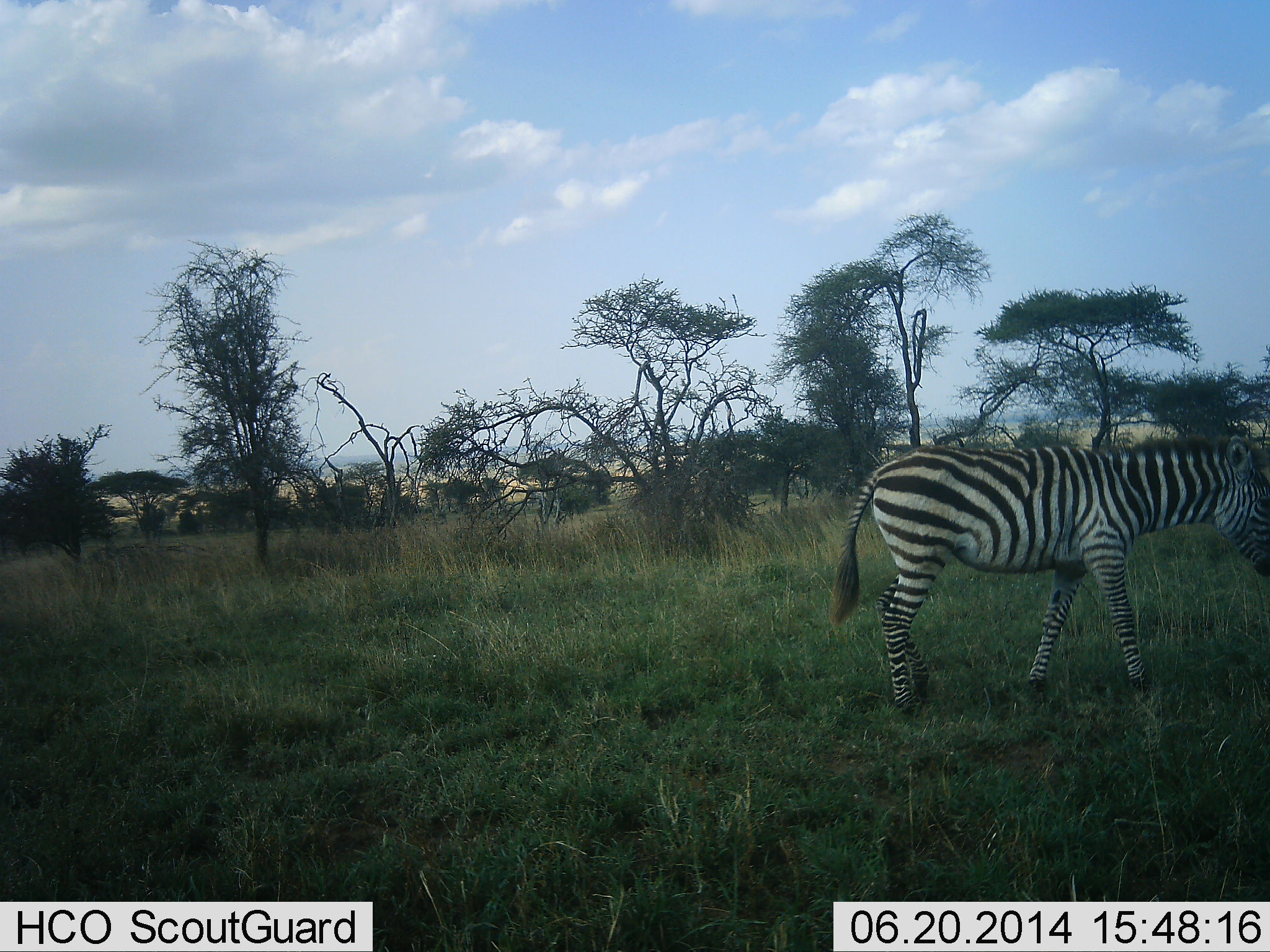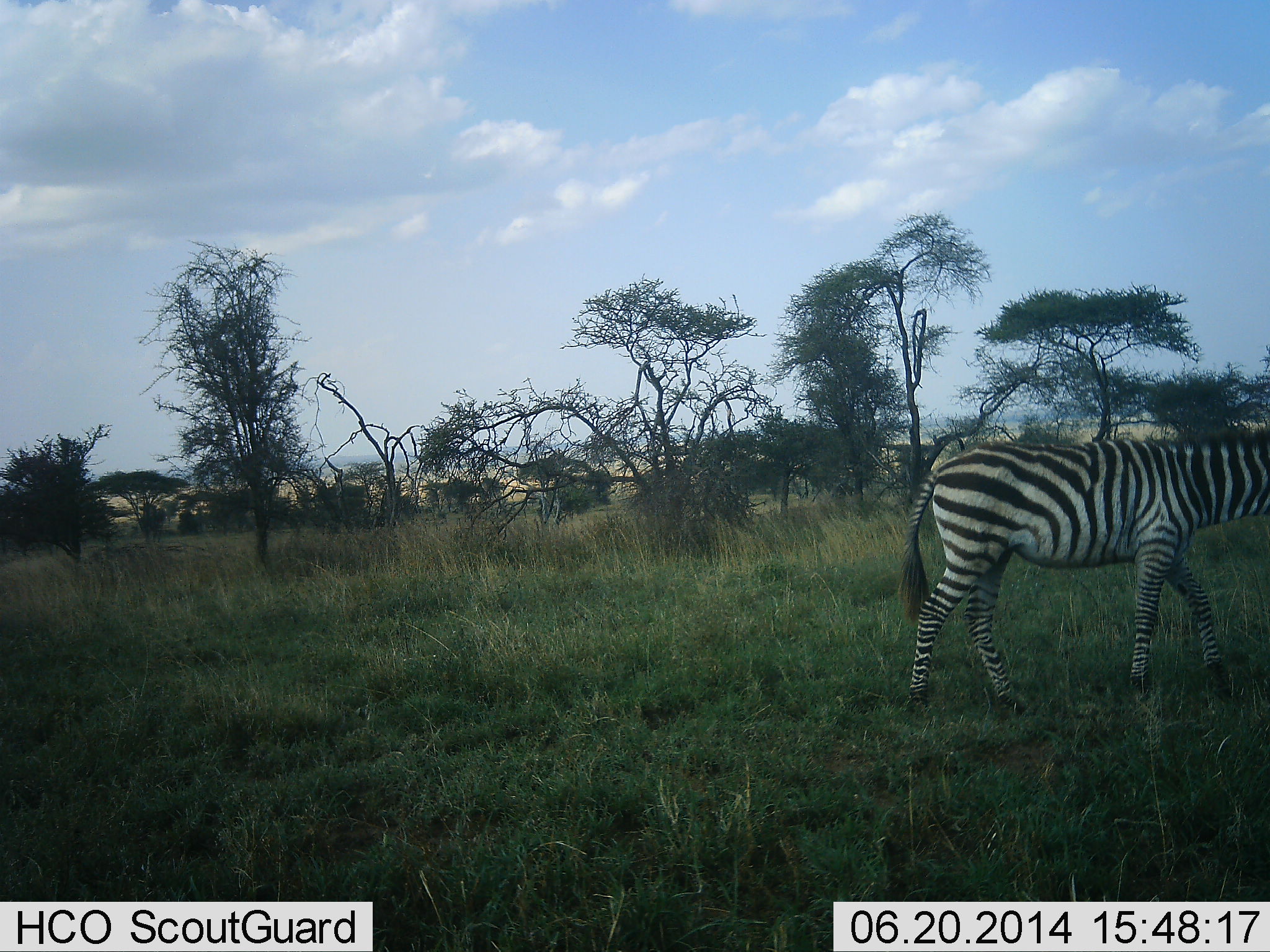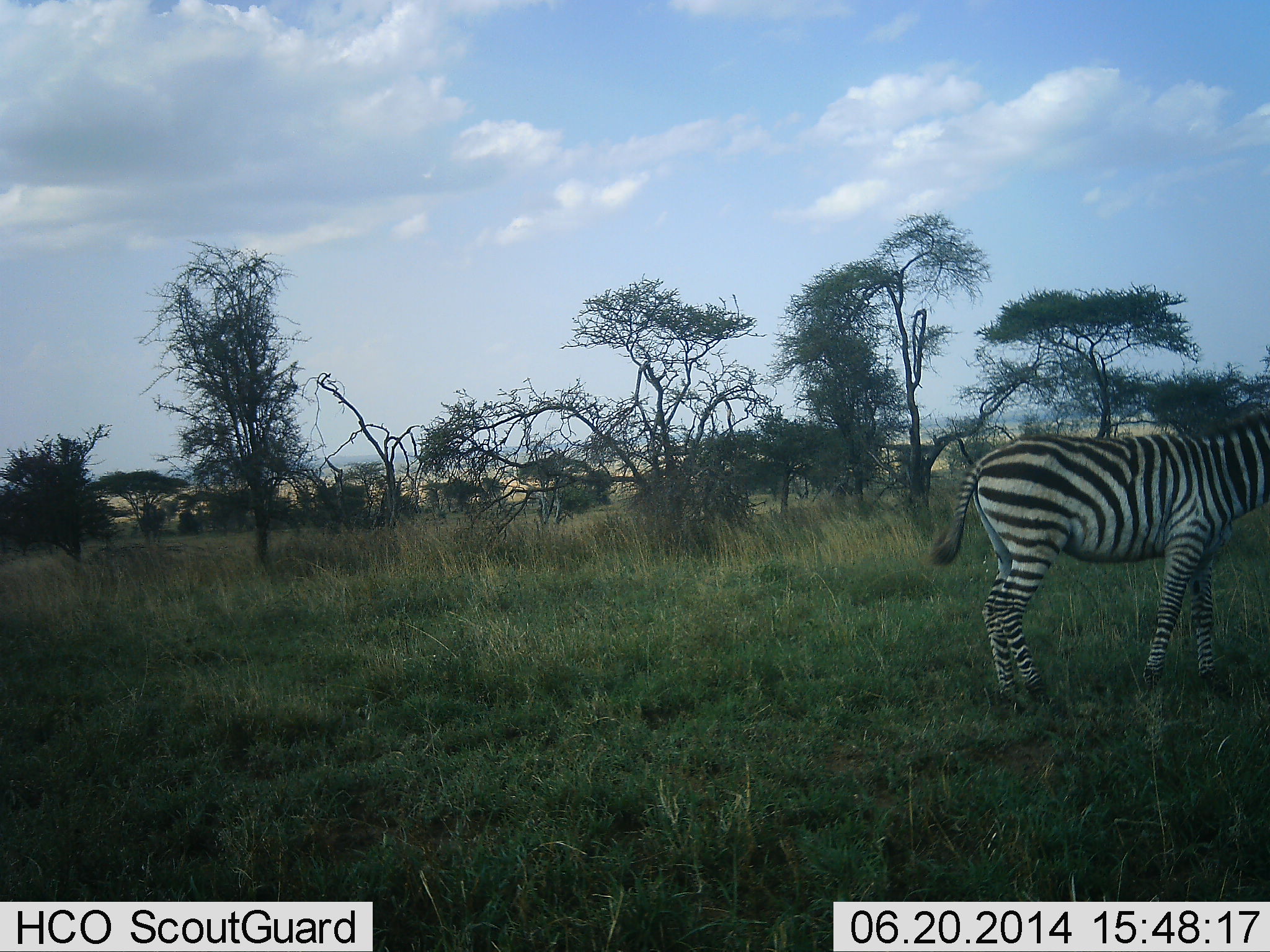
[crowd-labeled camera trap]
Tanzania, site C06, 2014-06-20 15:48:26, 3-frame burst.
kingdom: Animalia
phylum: Chordata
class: Mammalia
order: Perissodactyla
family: Equidae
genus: Equus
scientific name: Equus quagga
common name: plains zebra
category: zebra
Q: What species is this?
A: Zebra (plains zebra) (Equus quagga).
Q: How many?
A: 1.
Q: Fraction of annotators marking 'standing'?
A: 0%.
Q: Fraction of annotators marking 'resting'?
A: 0%.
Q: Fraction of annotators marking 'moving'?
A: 90%.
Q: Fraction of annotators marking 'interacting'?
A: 0%.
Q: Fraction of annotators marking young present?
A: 0%.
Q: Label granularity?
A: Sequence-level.